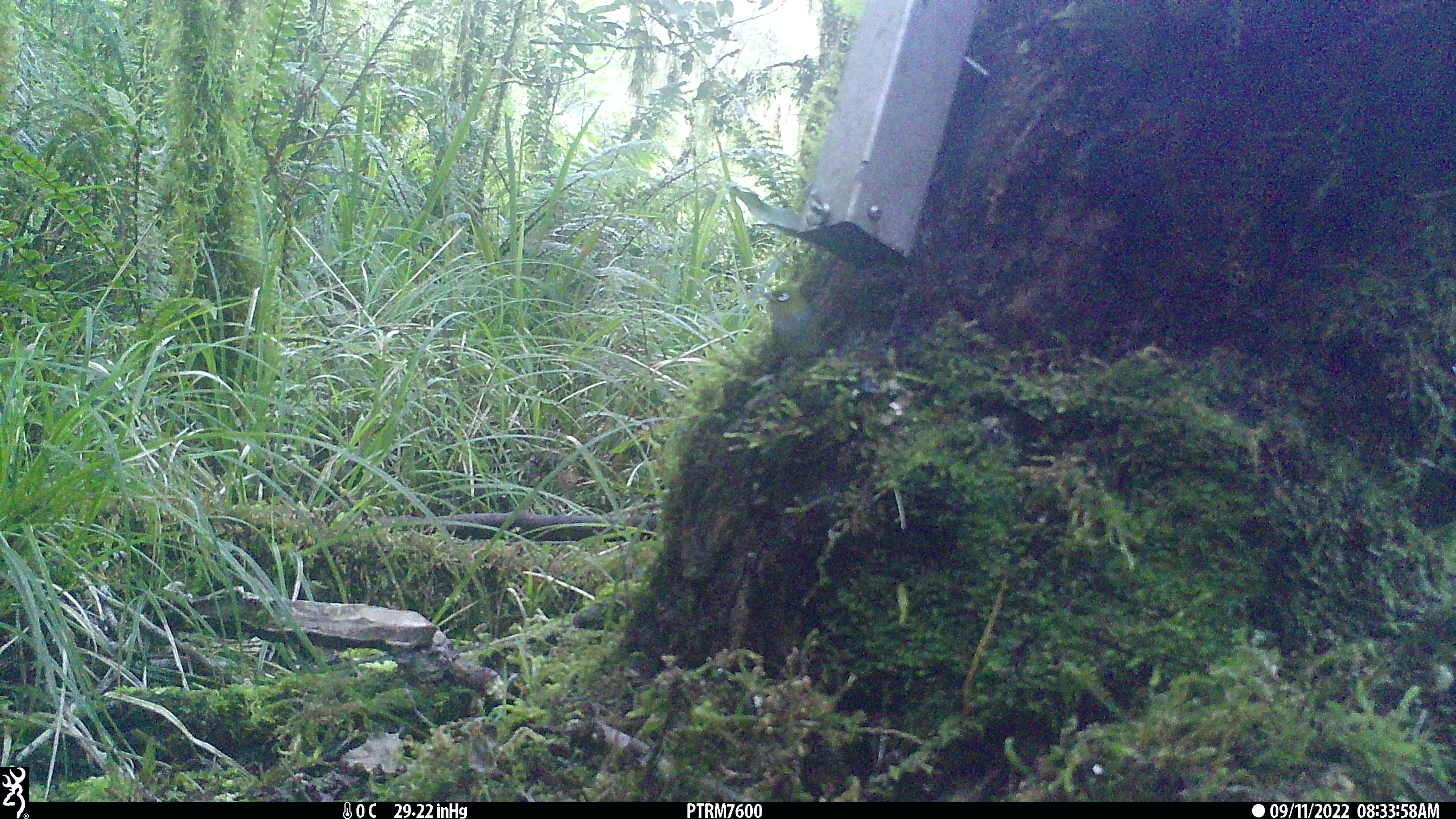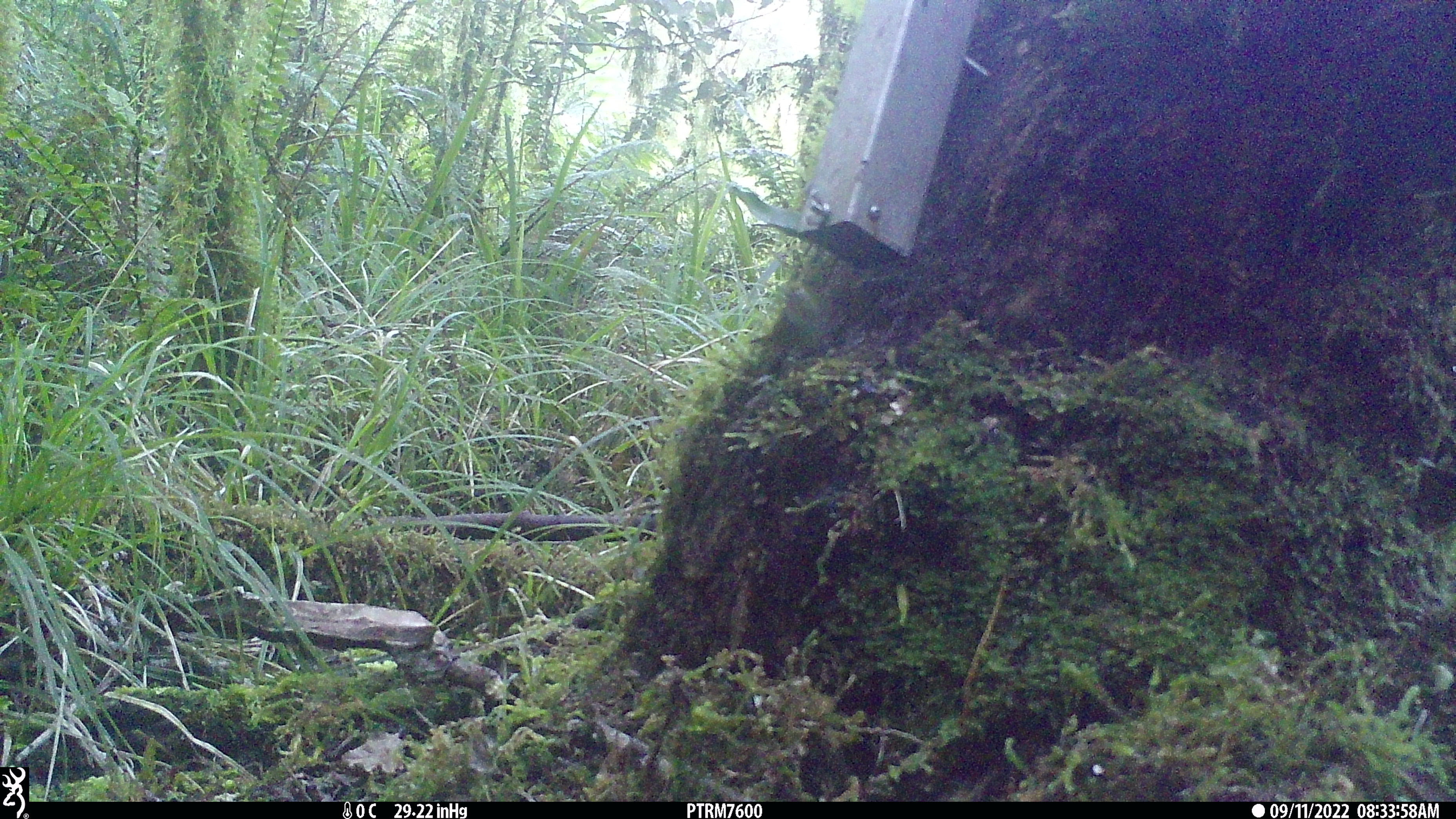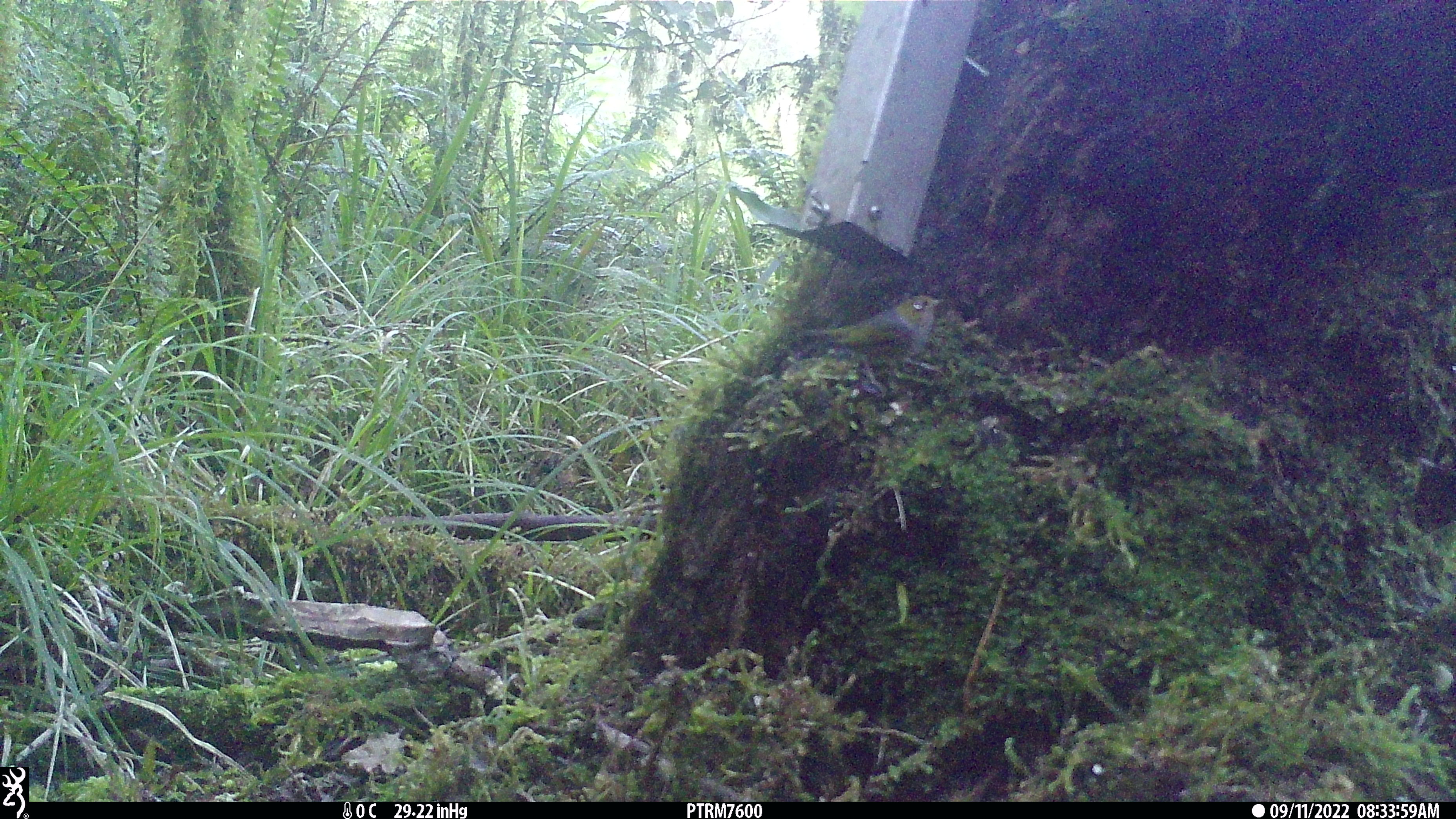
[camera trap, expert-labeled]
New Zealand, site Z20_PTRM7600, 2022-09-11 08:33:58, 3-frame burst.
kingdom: Animalia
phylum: Chordata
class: Aves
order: Passeriformes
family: Zosteropidae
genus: Zosterops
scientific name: Zosterops lateralis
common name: silvereye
Silvereye (Zosterops lateralis).